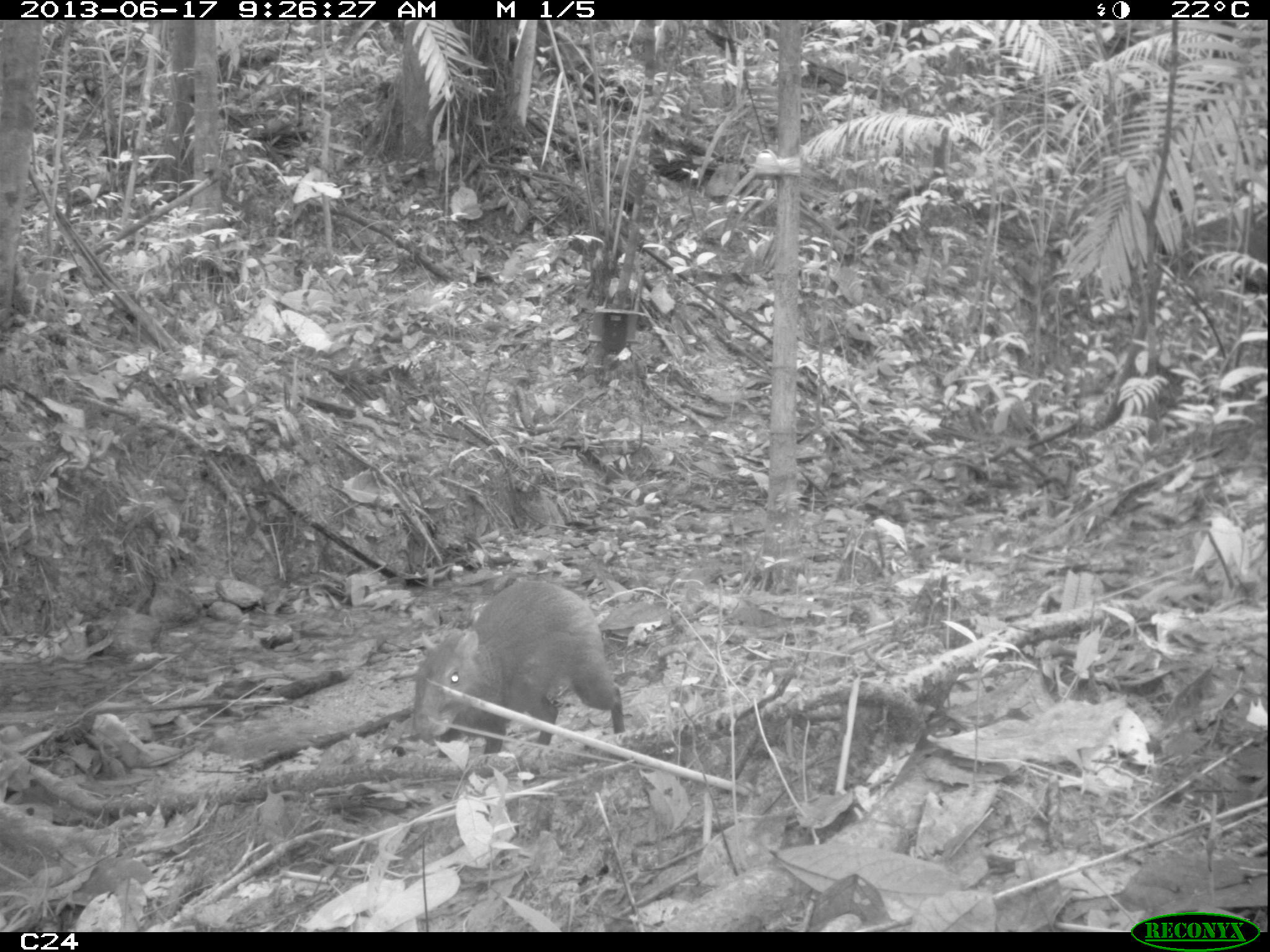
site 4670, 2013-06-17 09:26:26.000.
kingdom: Animalia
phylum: Chordata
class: Mammalia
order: Rodentia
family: Dasyproctidae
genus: Dasyprocta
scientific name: Dasyprocta leporina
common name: red-rumped agouti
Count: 1.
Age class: adult.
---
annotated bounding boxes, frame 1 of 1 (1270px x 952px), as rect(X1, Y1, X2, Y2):
dasyprocta leporina: rect(410, 577, 625, 753)